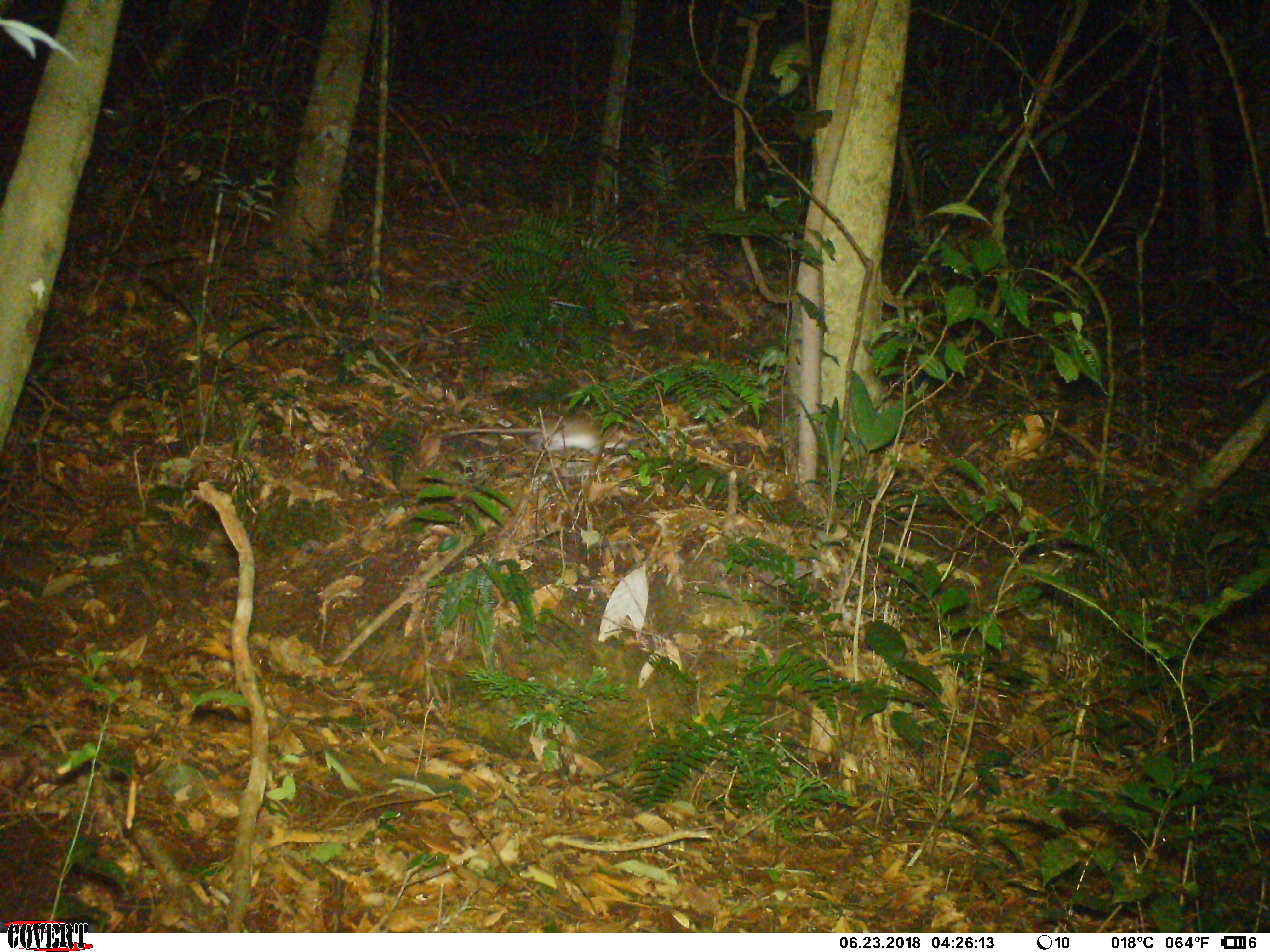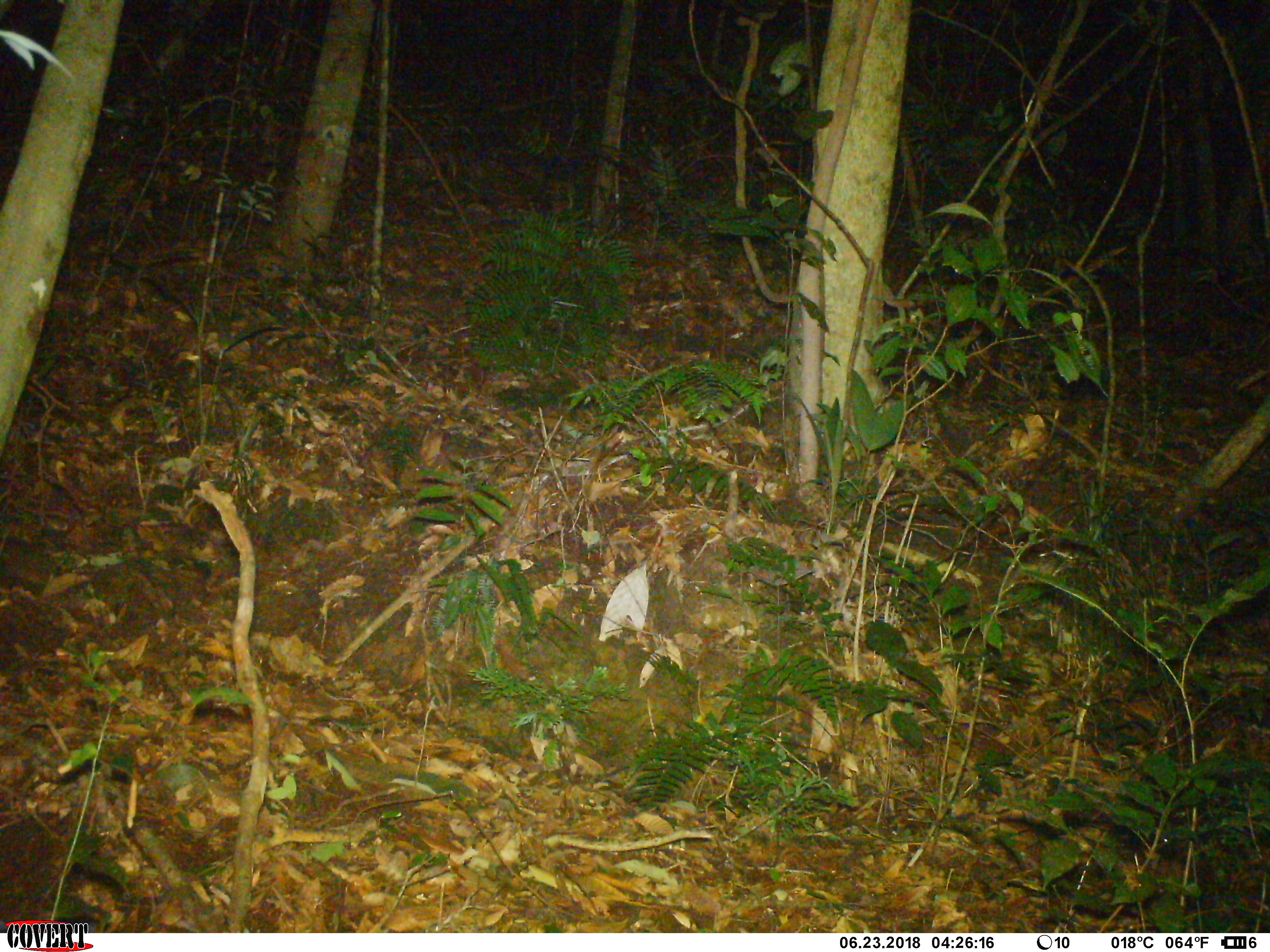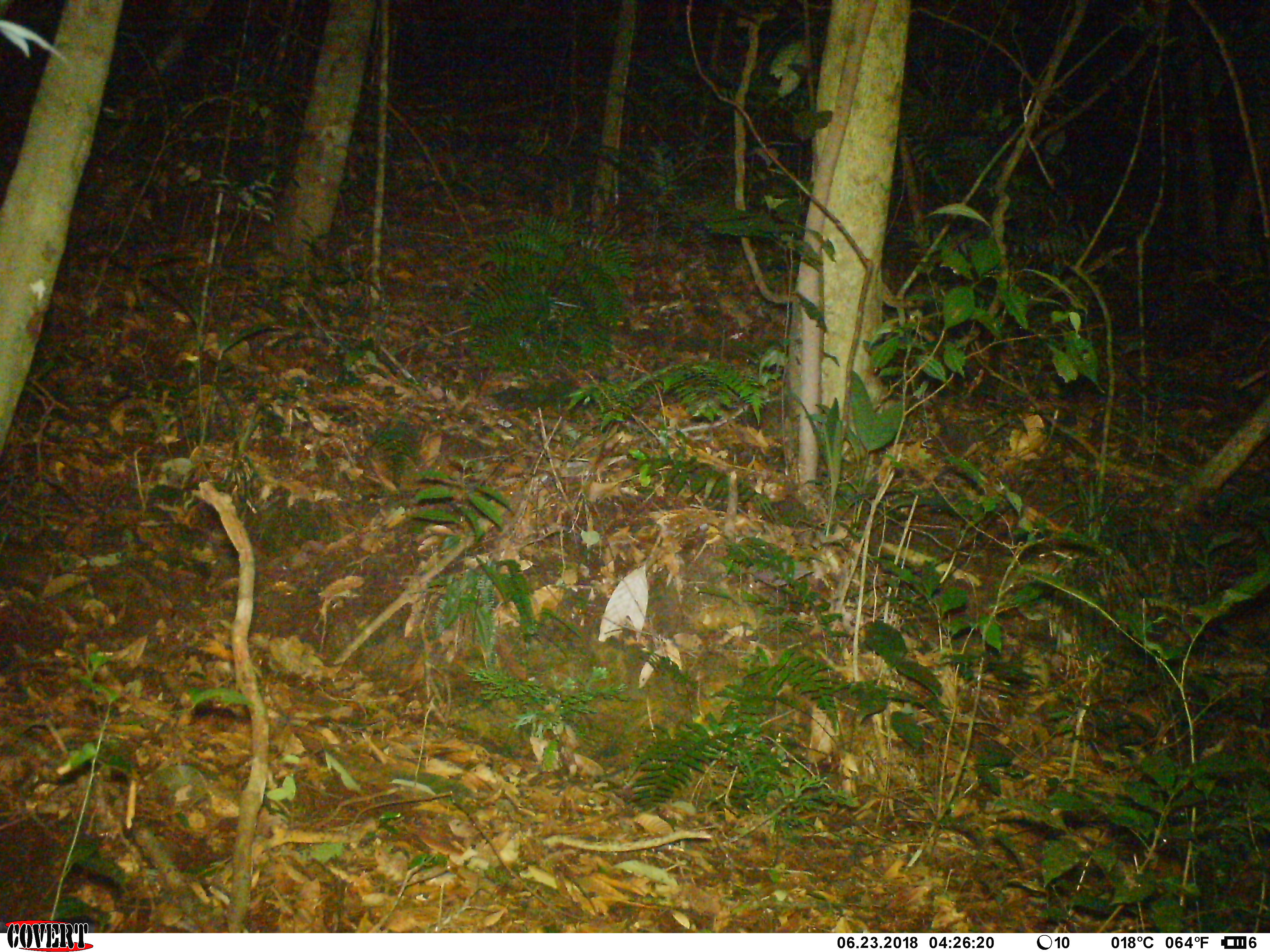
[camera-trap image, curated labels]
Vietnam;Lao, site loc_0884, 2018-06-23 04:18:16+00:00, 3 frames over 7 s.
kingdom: Animalia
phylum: Chordata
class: Mammalia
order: Rodentia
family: Muridae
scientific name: Muridae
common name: old-world mice and rats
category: unidentified murid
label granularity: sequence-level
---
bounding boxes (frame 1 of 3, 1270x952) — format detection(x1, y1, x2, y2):
unidentified murid: detection(446, 417, 631, 466)